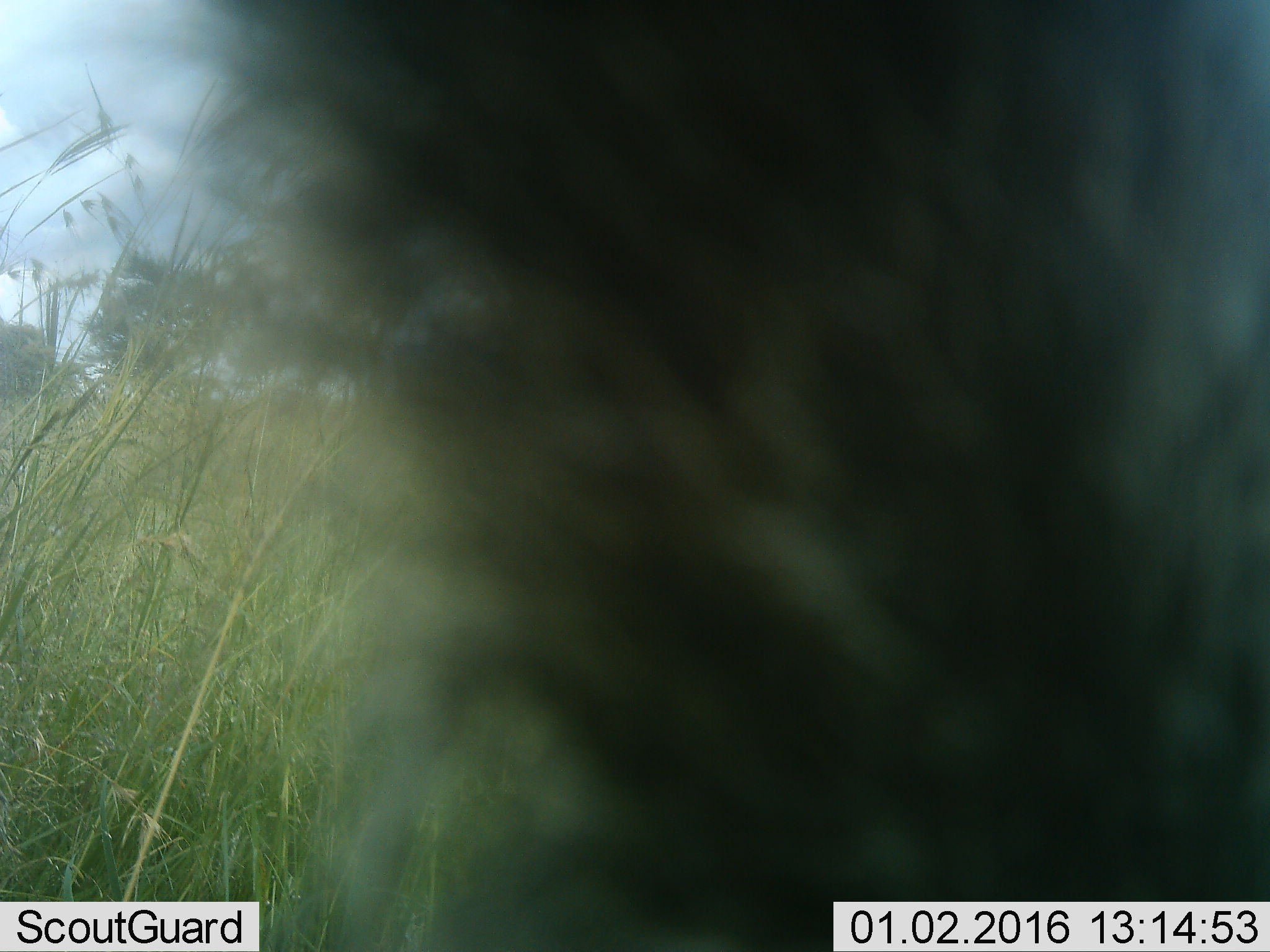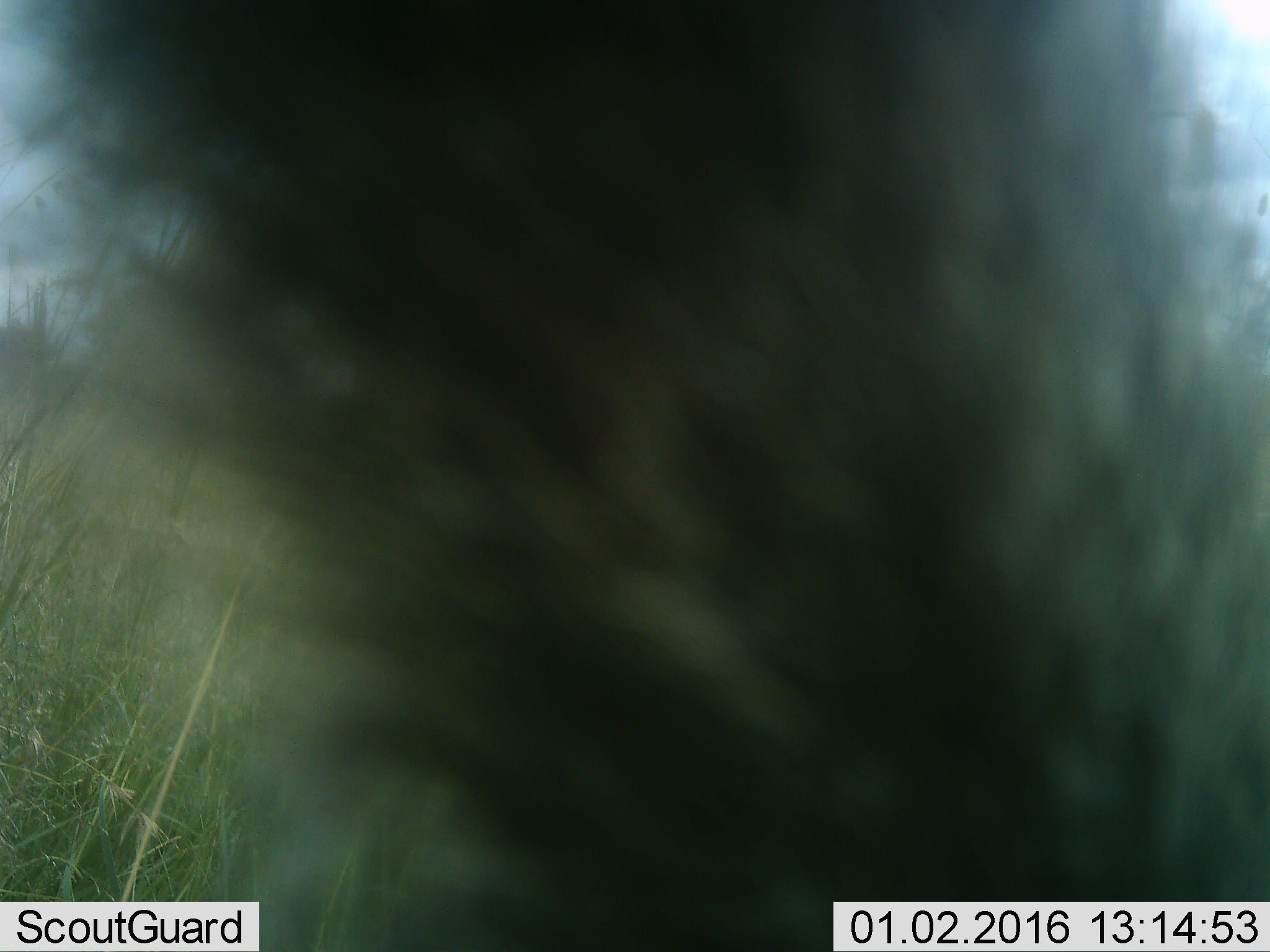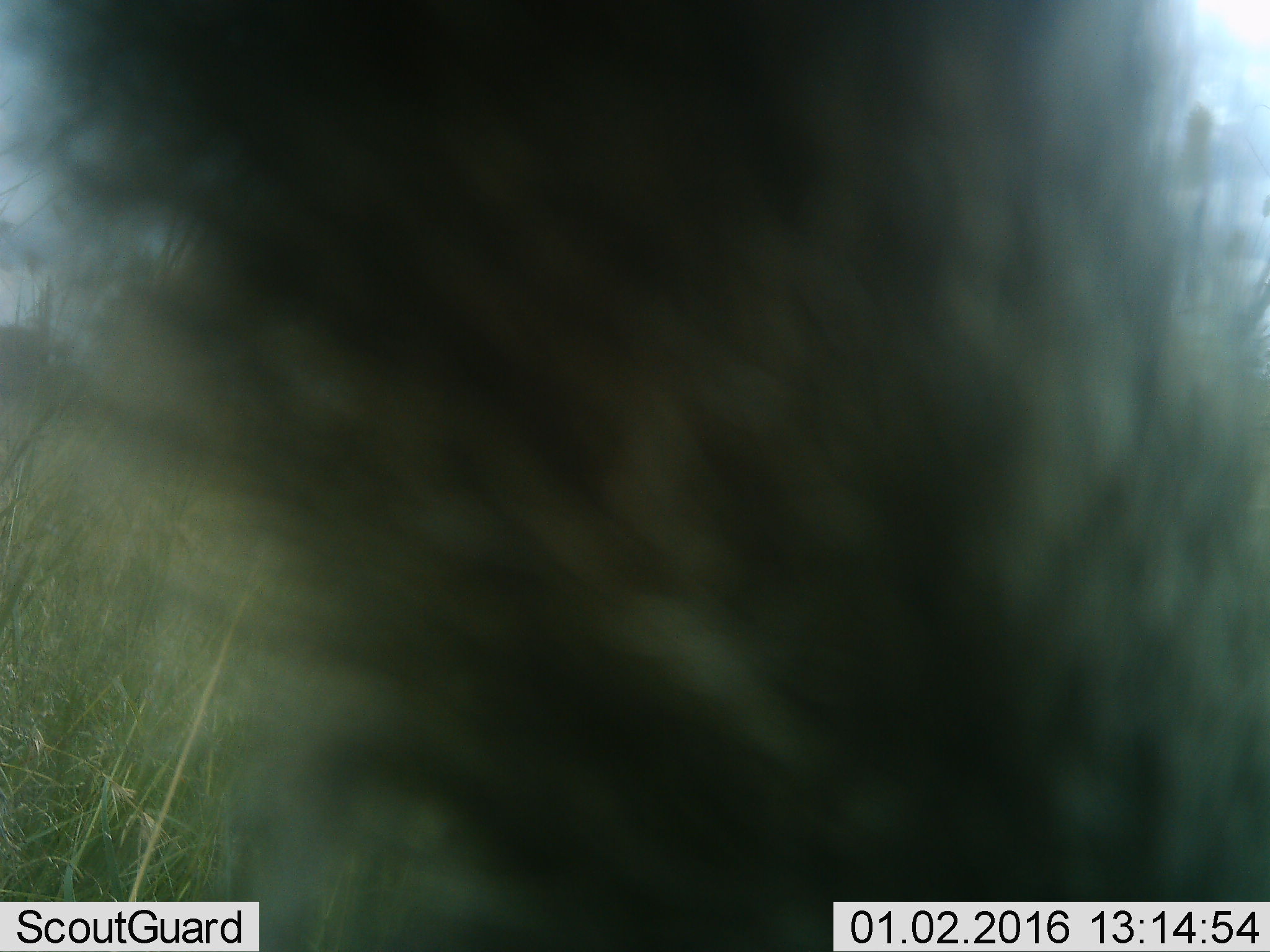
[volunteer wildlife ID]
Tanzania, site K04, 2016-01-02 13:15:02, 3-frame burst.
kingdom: Animalia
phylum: Chordata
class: Mammalia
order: Carnivora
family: Hyaenidae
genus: Crocuta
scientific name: Crocuta crocuta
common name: spotted hyena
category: hyenaspotted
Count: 1.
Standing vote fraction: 100%.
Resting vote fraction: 0%.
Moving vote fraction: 0%.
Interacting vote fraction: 0%.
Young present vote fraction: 0%.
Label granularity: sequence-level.